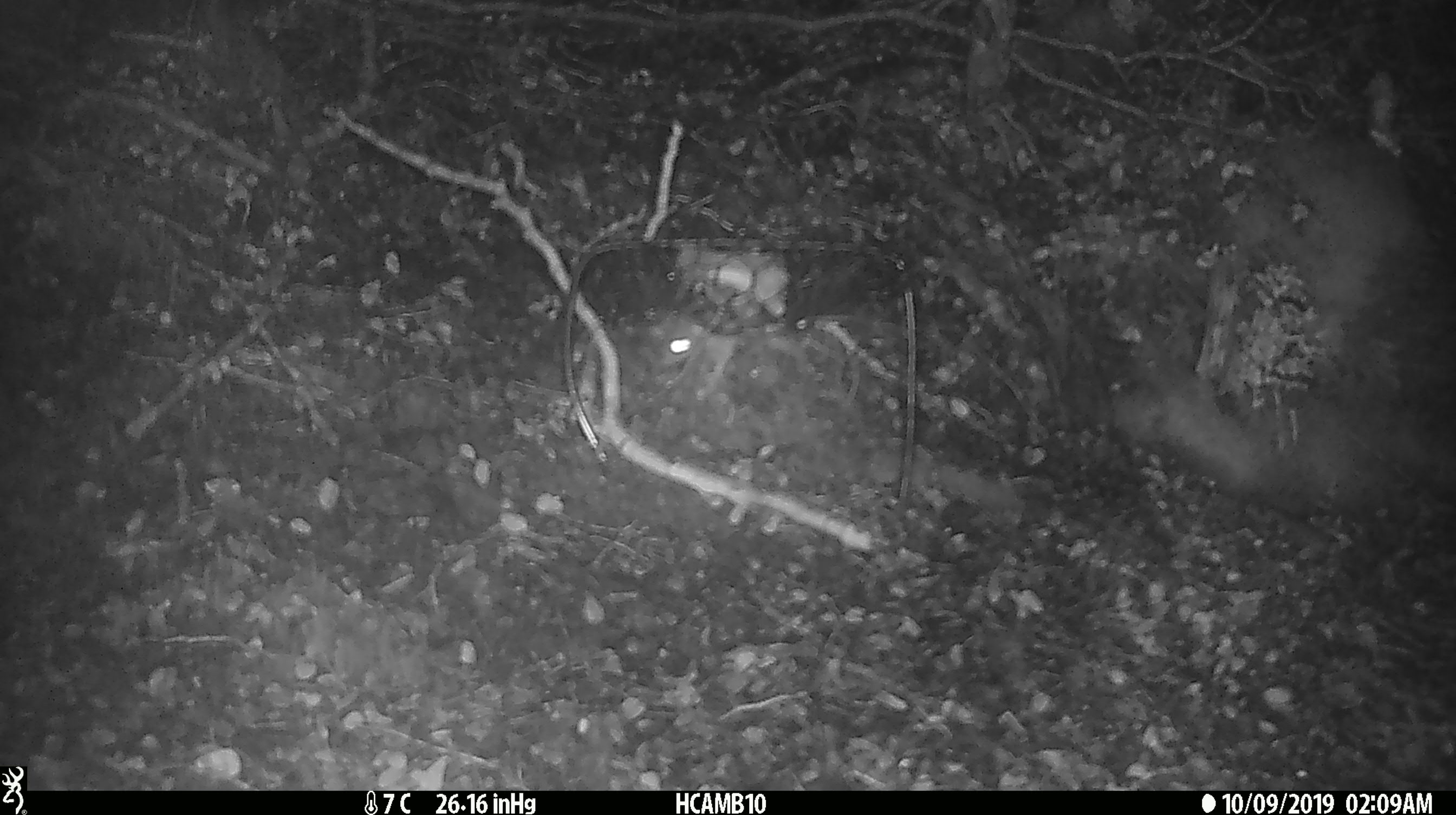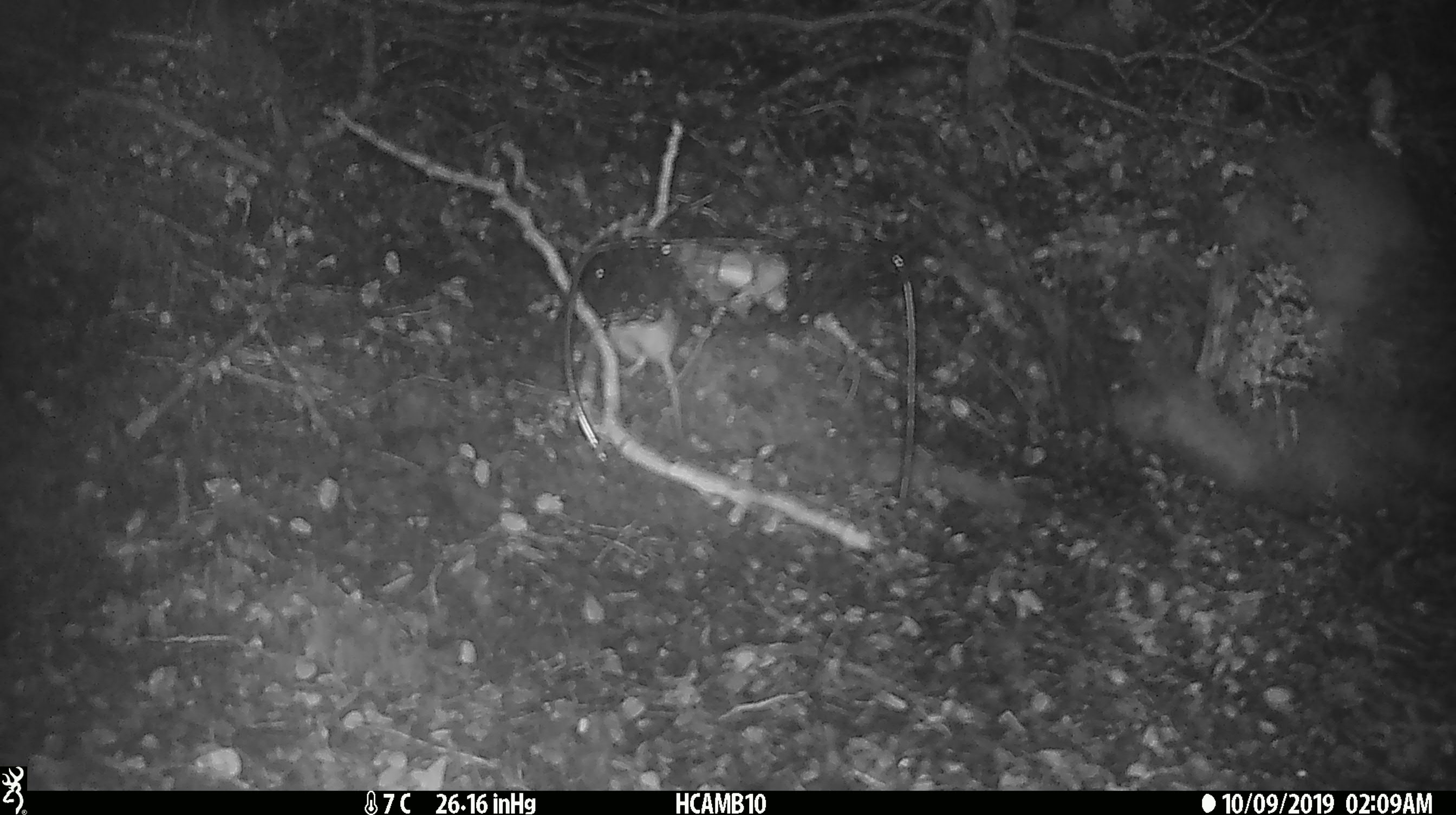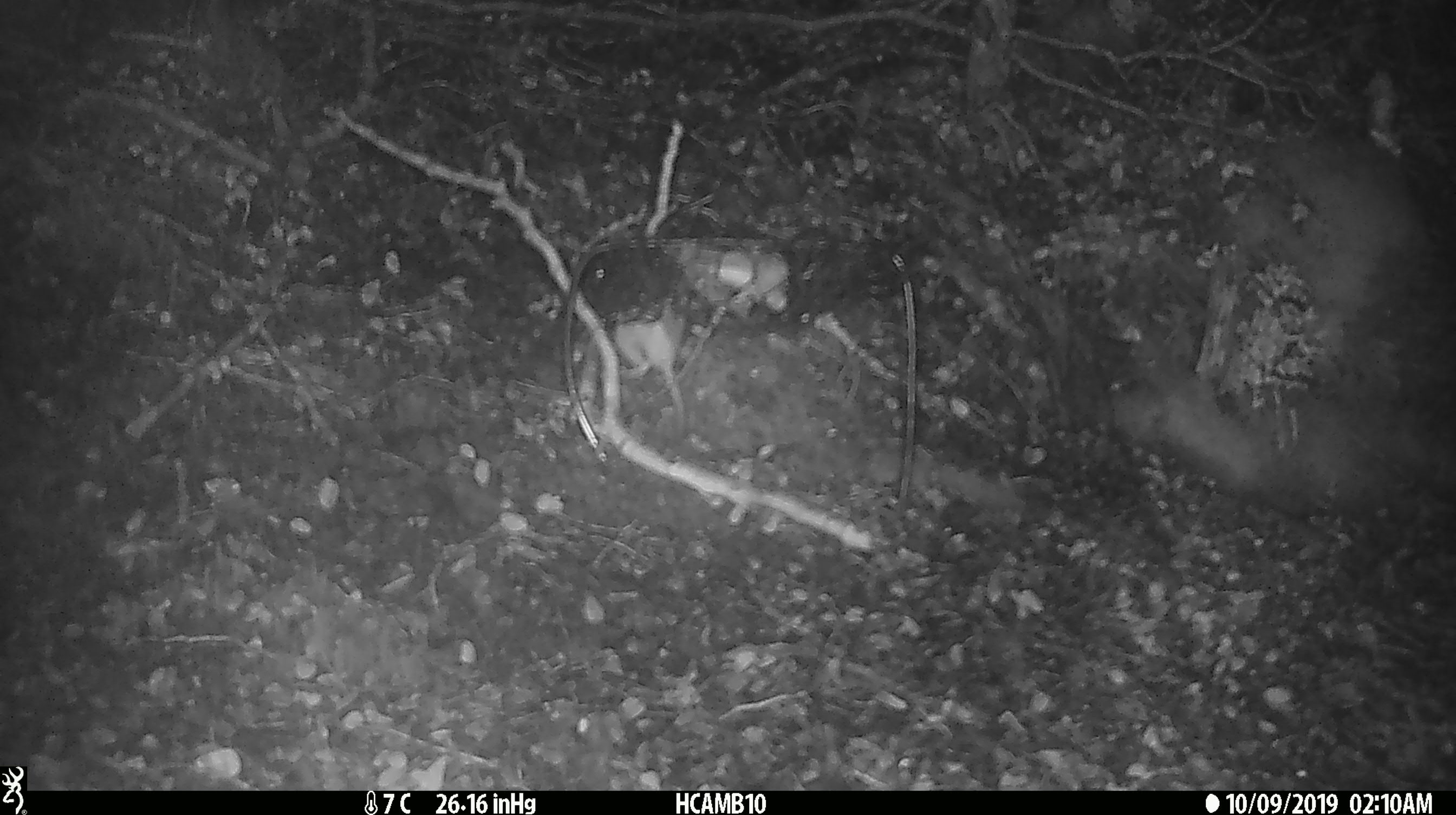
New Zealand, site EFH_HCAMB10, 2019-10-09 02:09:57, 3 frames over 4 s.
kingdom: Animalia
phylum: Chordata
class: Mammalia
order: Rodentia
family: Muridae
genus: Mus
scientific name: Mus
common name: mouse